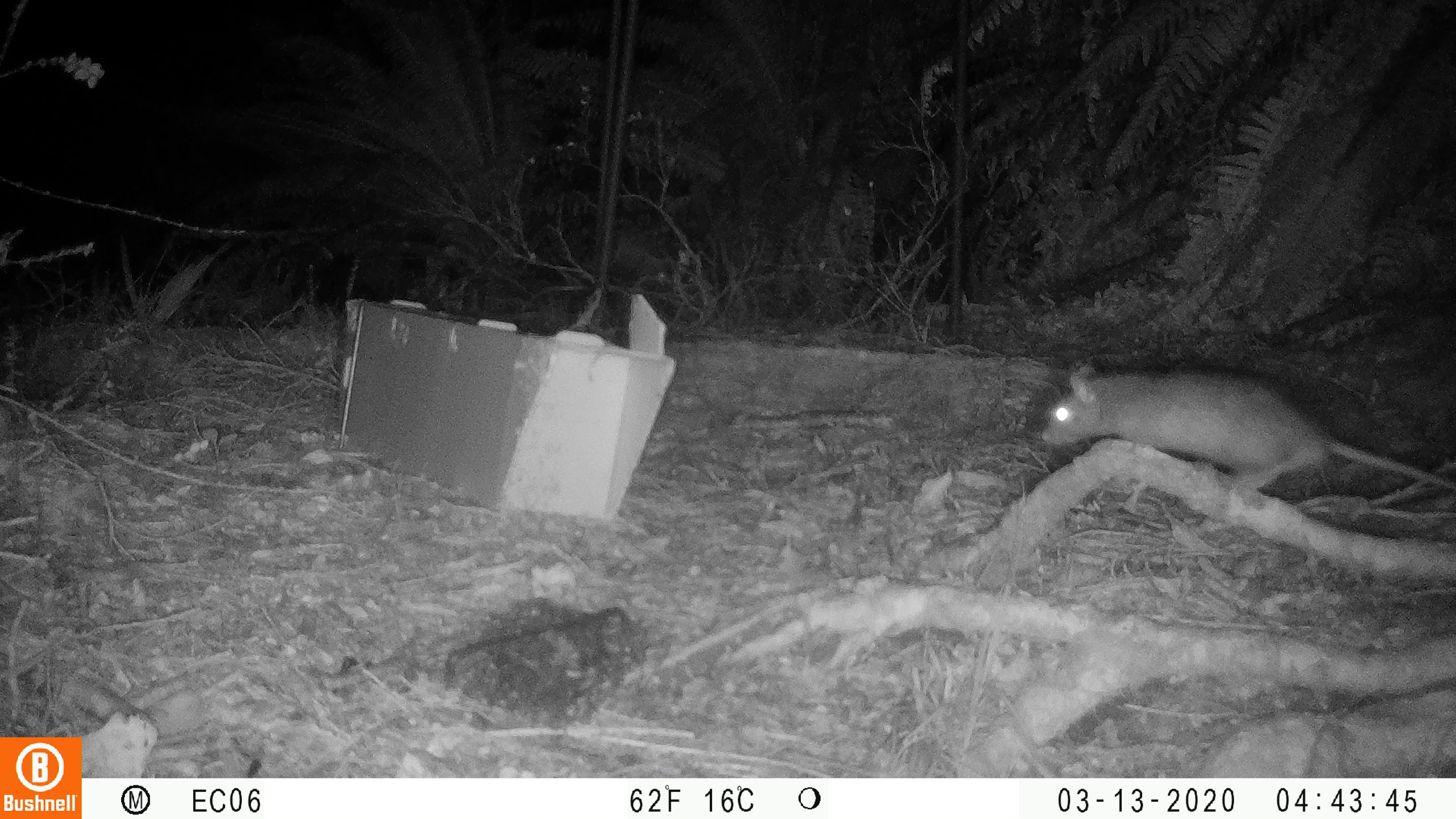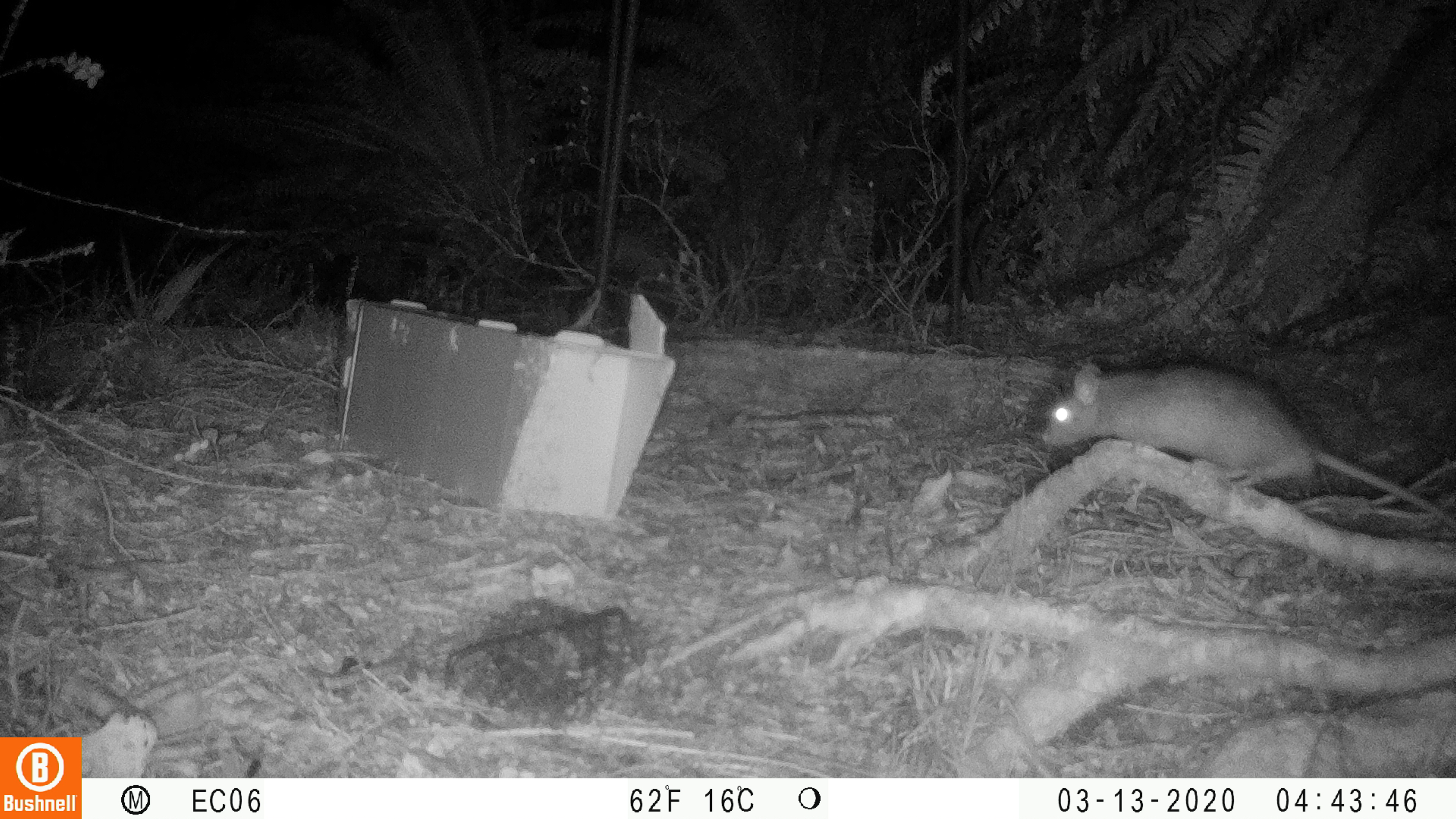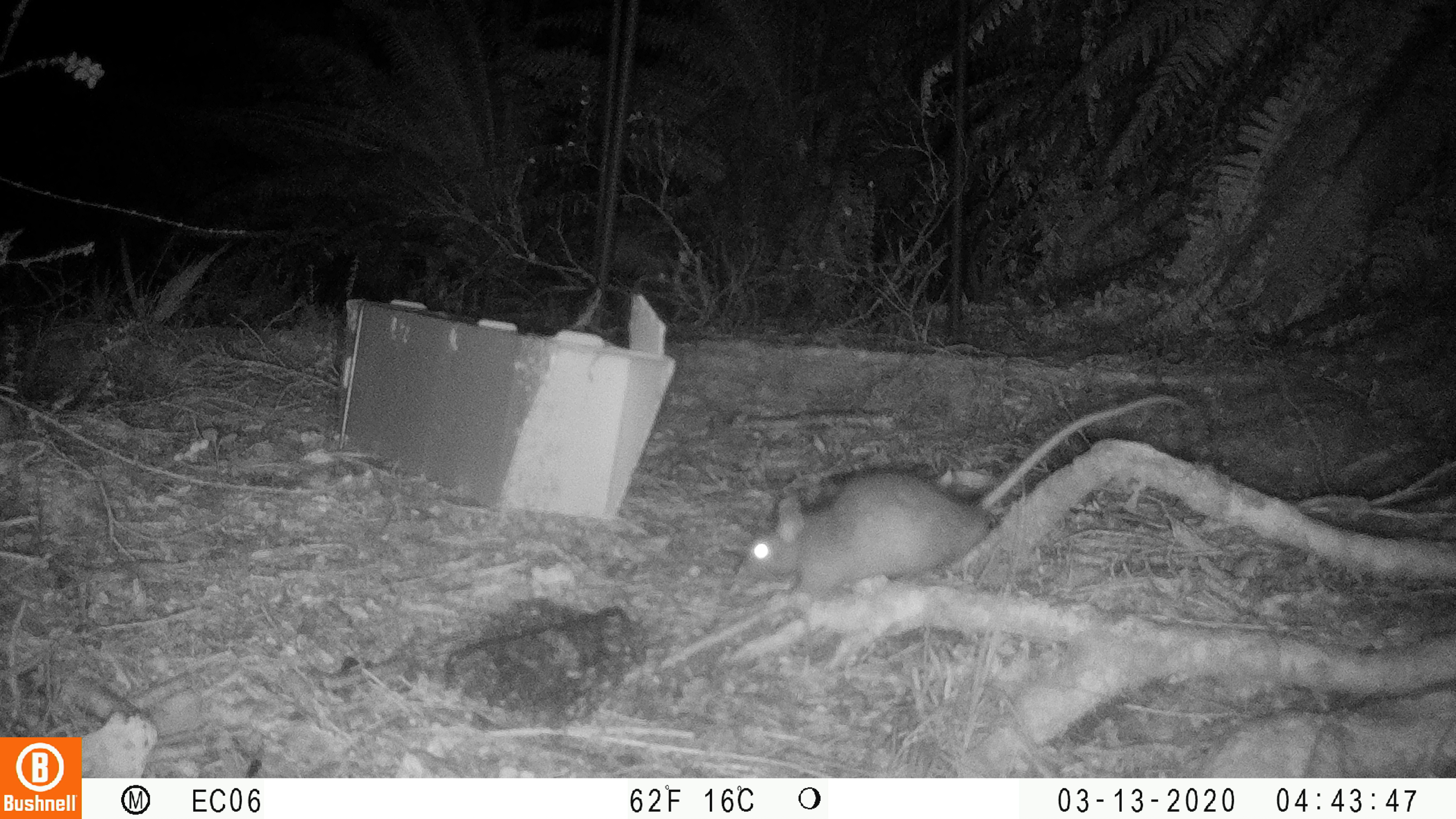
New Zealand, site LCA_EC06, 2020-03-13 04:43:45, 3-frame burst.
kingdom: Animalia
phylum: Chordata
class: Mammalia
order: Rodentia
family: Muridae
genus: Rattus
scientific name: Rattus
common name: rat